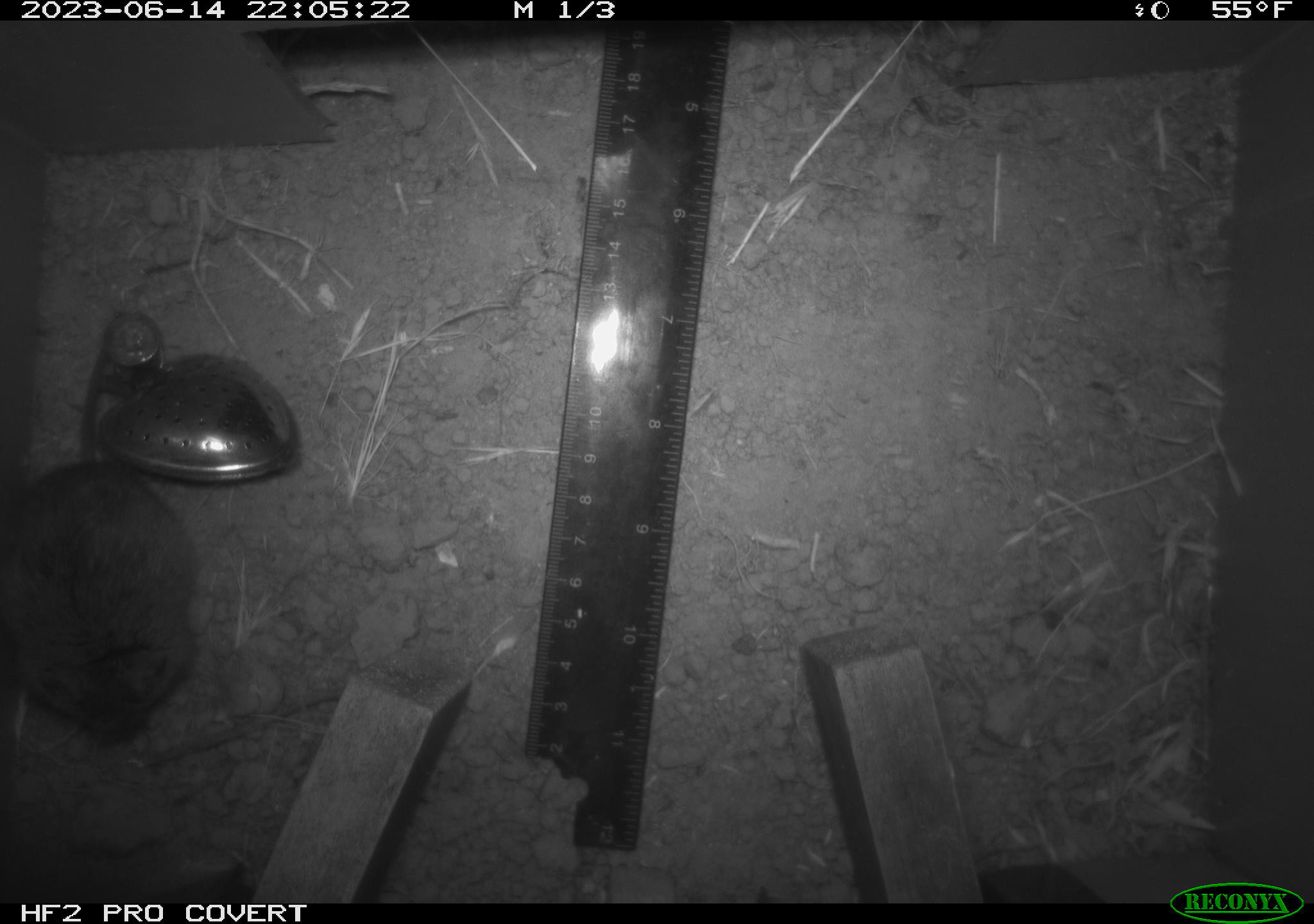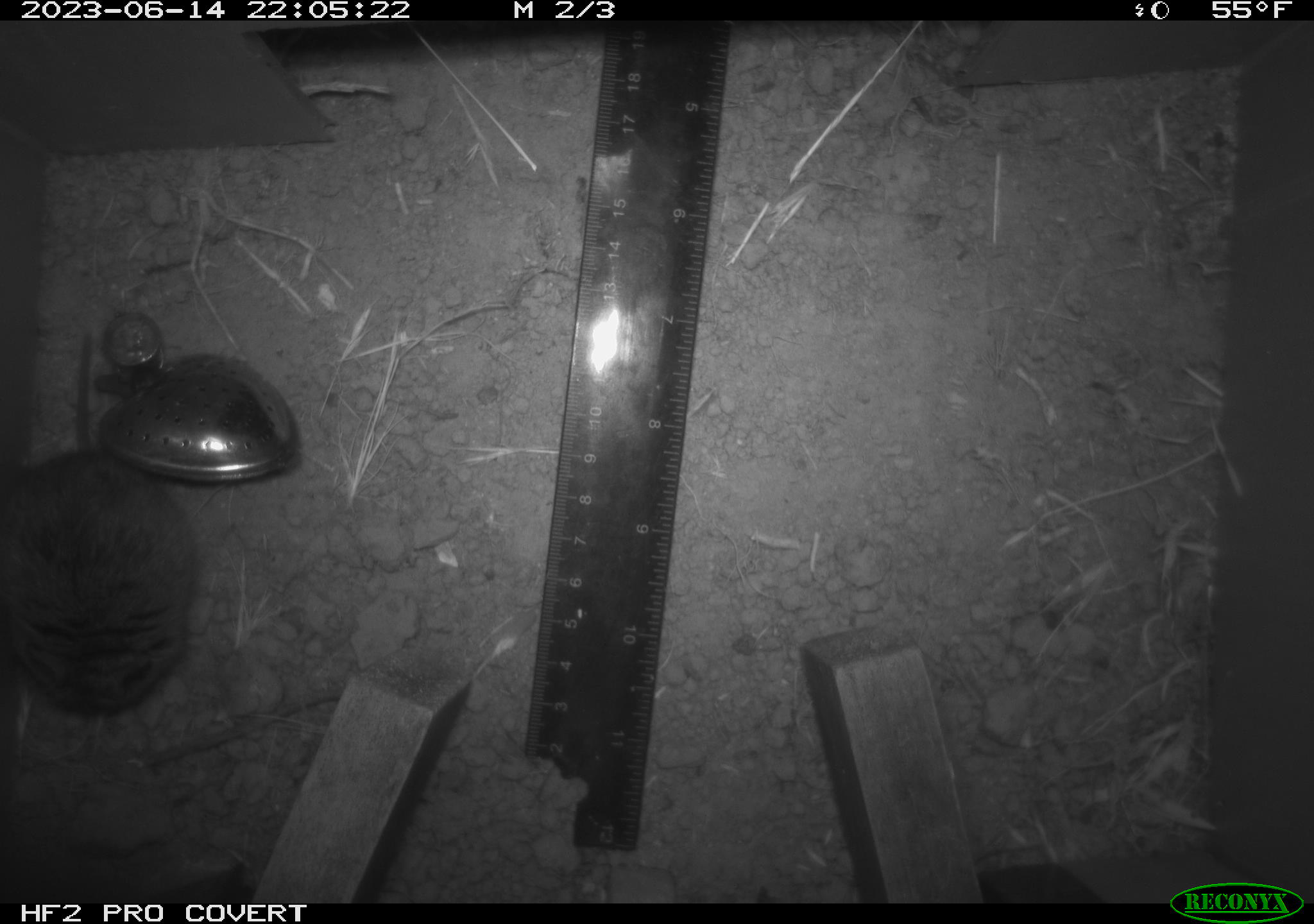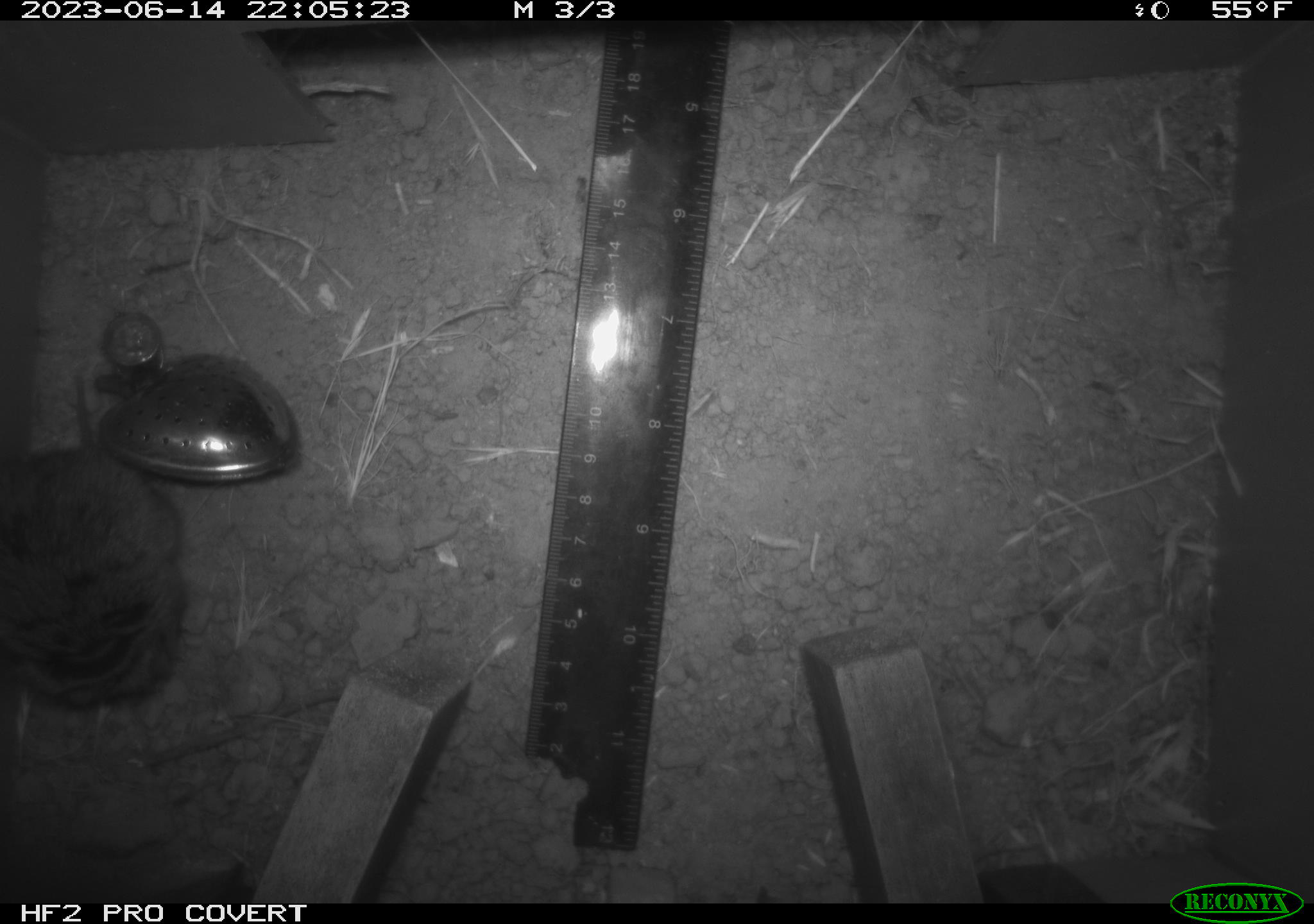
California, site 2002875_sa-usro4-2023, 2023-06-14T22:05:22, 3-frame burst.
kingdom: Animalia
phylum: Chordata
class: Mammalia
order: Rodentia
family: Cricetidae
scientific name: Arvicolinae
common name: voles, lemmings, and muskrats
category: arvicolinae subfamily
Arvicolinae subfamily (voles, lemmings, and muskrats) (Arvicolinae).